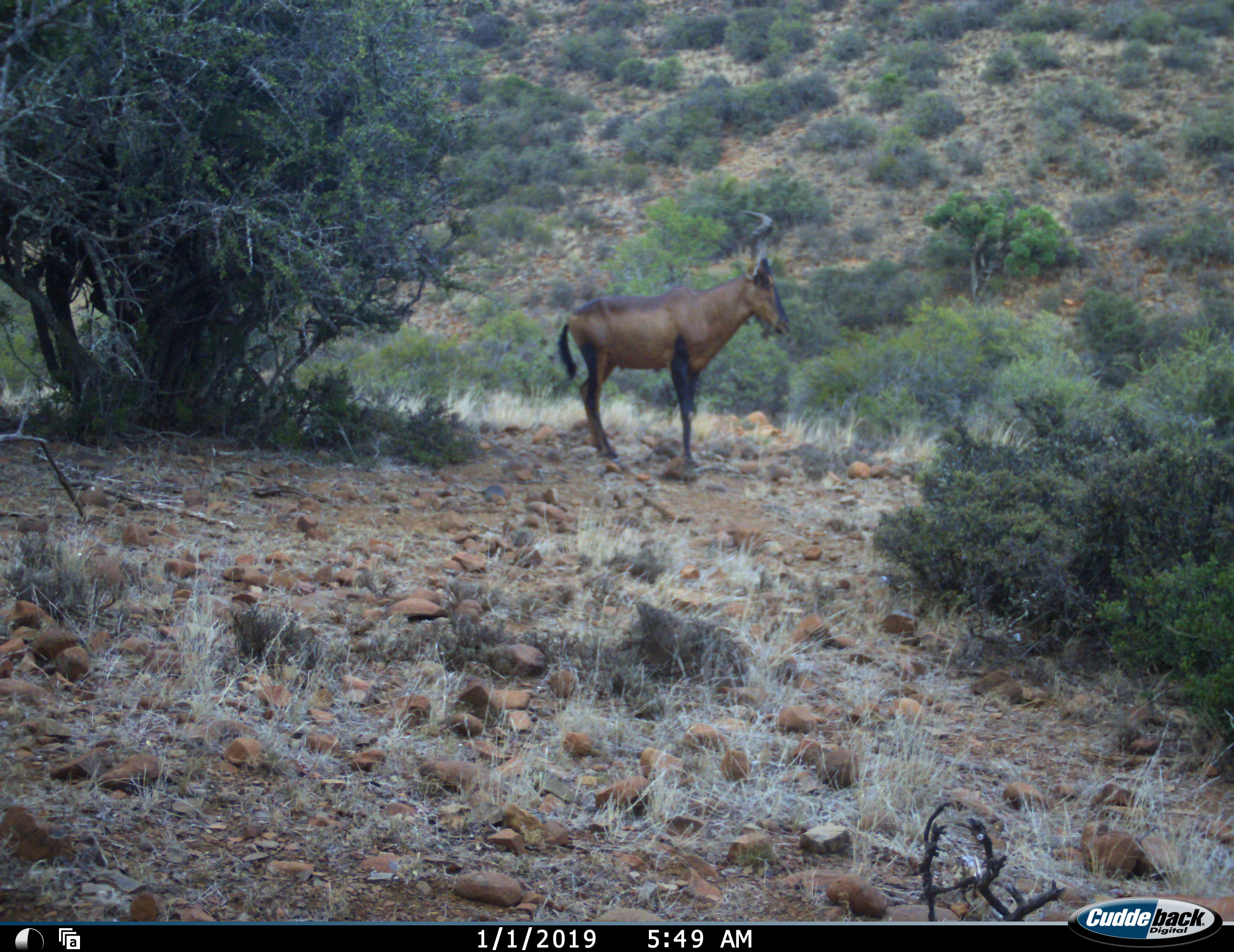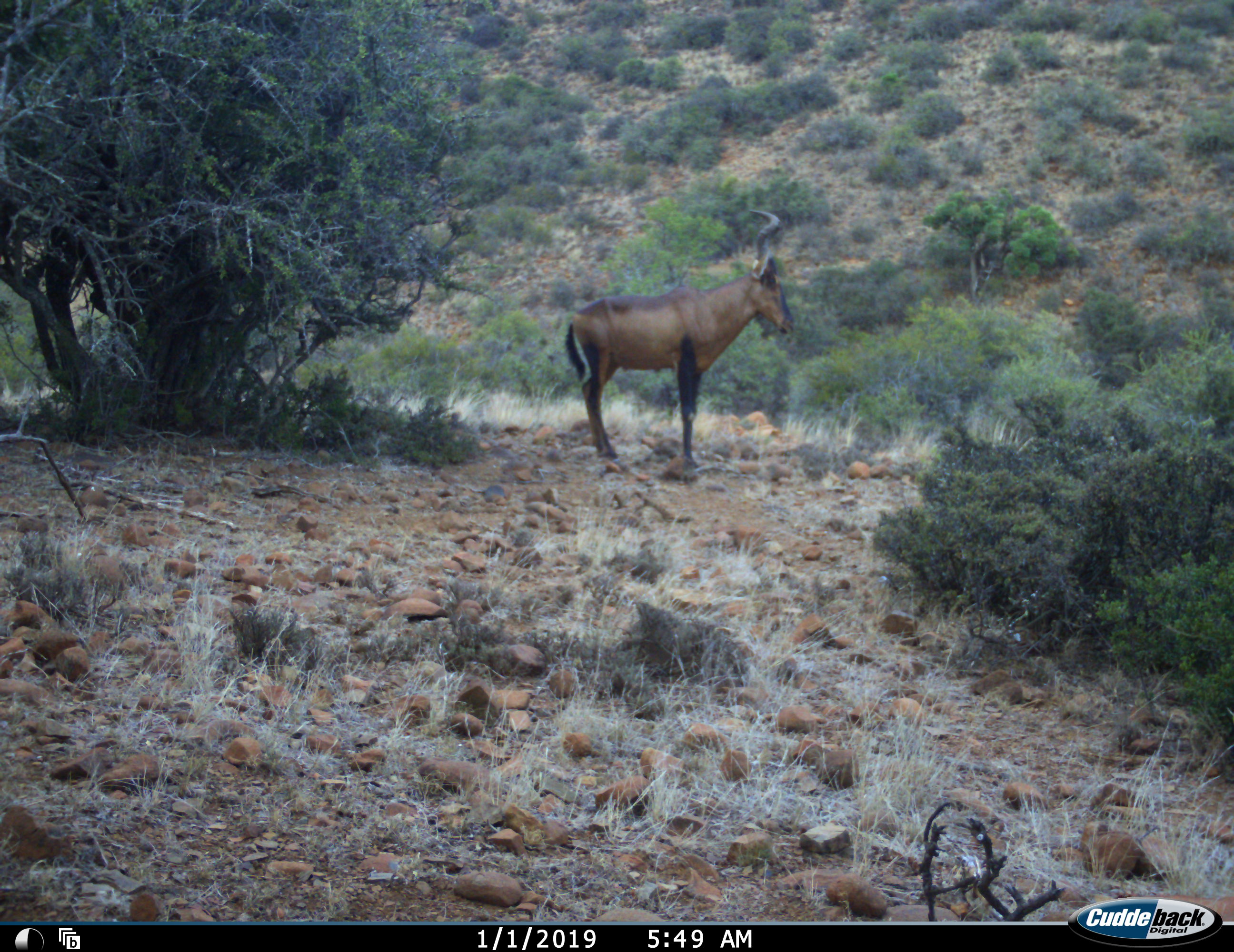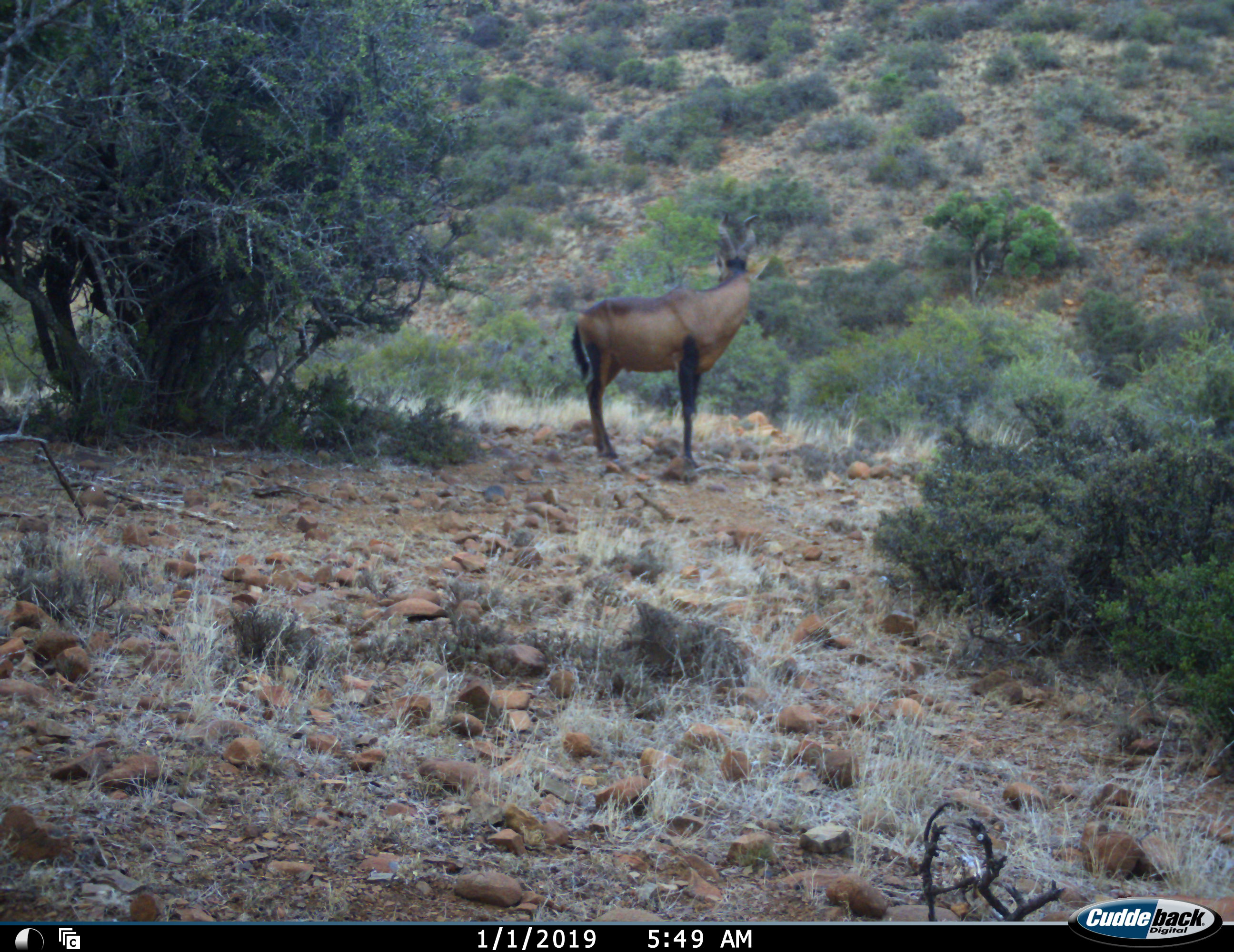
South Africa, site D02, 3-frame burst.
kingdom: Animalia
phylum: Chordata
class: Mammalia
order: Artiodactyla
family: Bovidae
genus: Alcelaphus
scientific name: Alcelaphus buselaphus caama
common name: red hartebeest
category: hartebeestred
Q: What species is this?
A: Hartebeestred (red hartebeest) (Alcelaphus buselaphus caama).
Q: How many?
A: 1.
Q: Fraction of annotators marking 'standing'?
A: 100%.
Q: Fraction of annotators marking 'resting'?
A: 0%.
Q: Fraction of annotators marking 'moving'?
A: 0%.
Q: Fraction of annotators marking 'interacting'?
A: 0%.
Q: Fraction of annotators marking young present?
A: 0%.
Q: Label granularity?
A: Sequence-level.